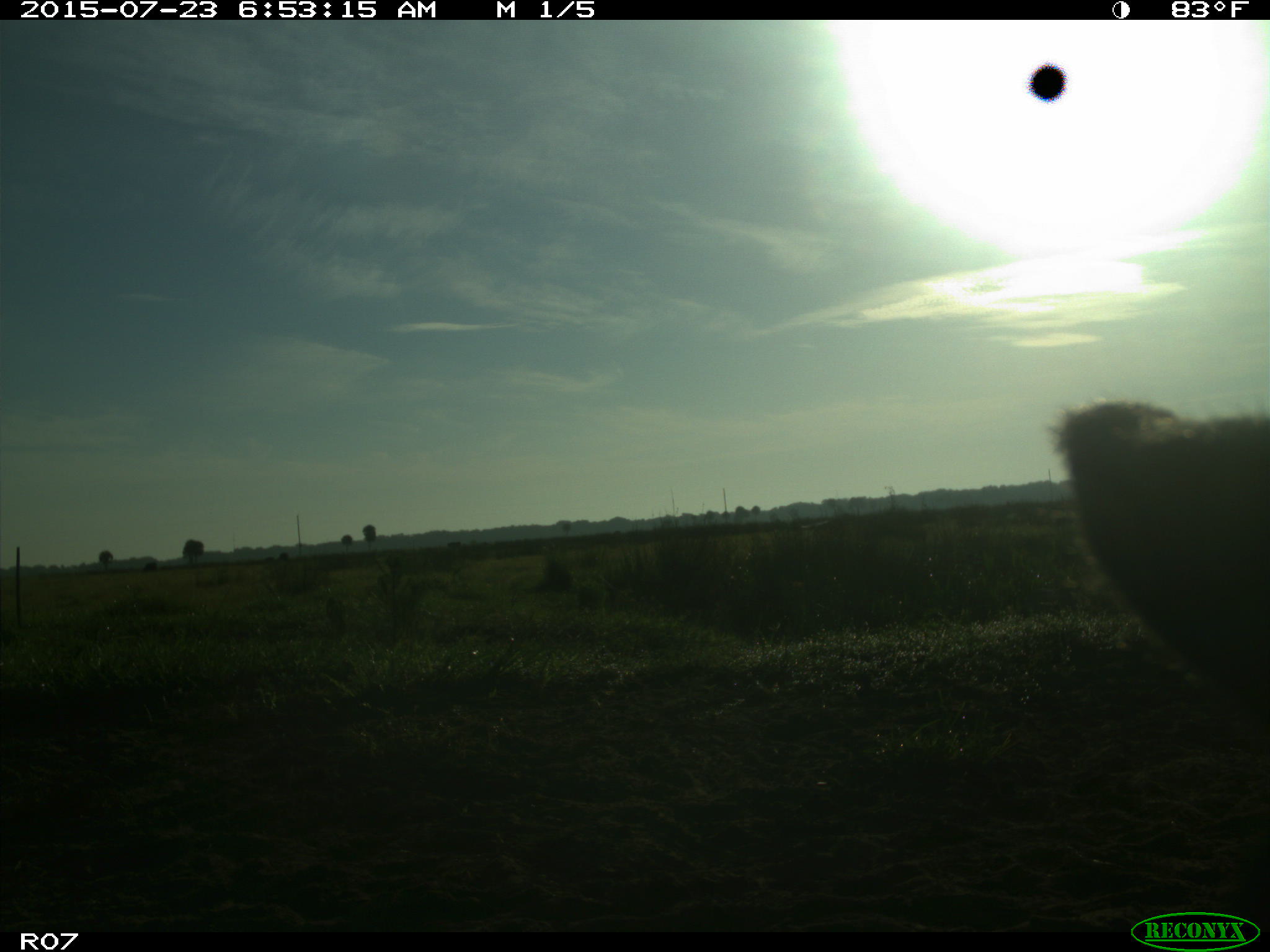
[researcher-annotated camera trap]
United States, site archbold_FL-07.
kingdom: Animalia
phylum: Chordata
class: Mammalia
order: Artiodactyla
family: Bovidae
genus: Bos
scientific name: Bos taurus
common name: domestic cow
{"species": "Bos taurus (domestic cow)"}